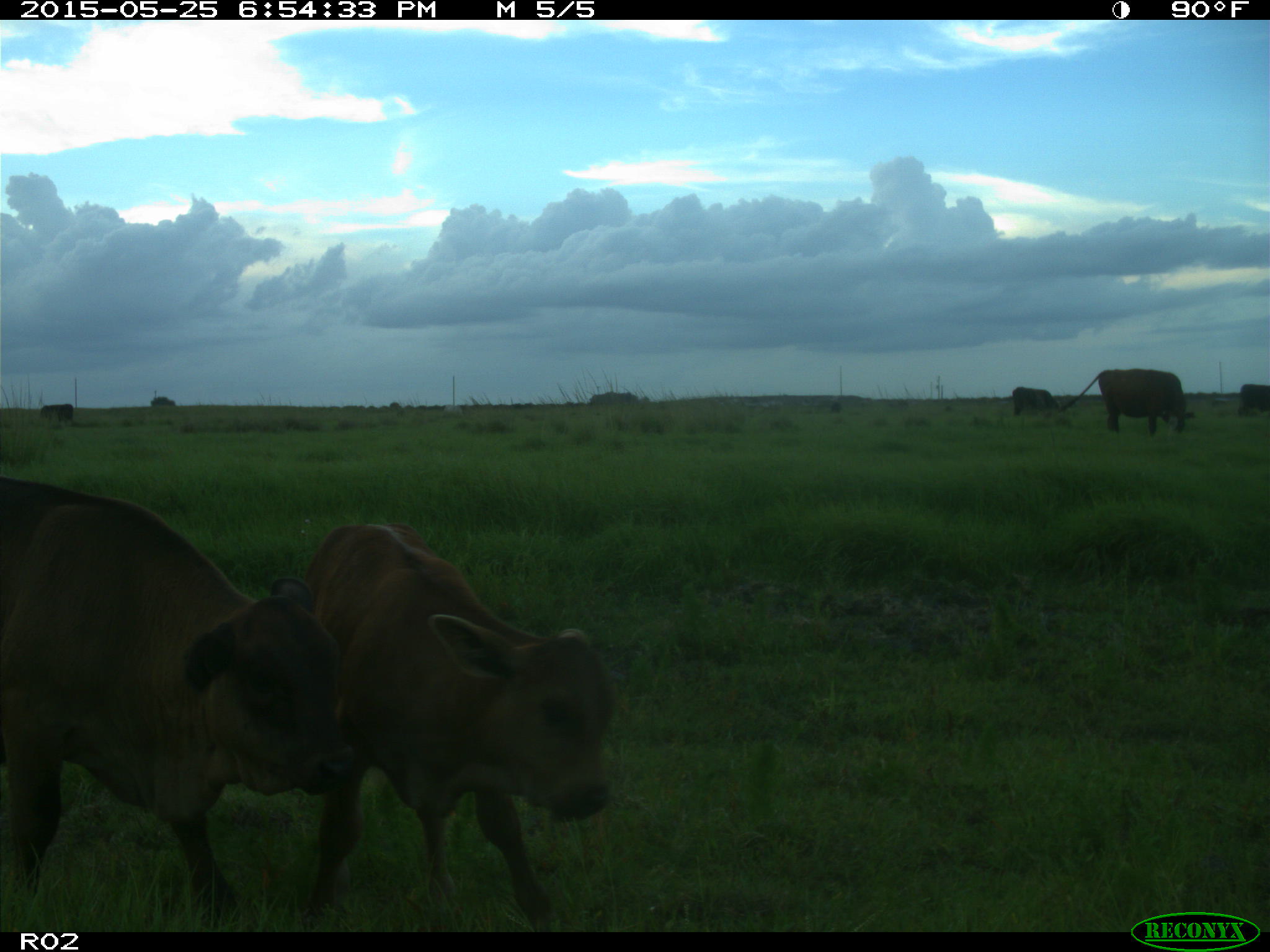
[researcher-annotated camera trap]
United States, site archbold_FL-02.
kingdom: Animalia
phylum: Chordata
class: Mammalia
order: Artiodactyla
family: Bovidae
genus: Bos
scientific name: Bos taurus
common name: domestic cow